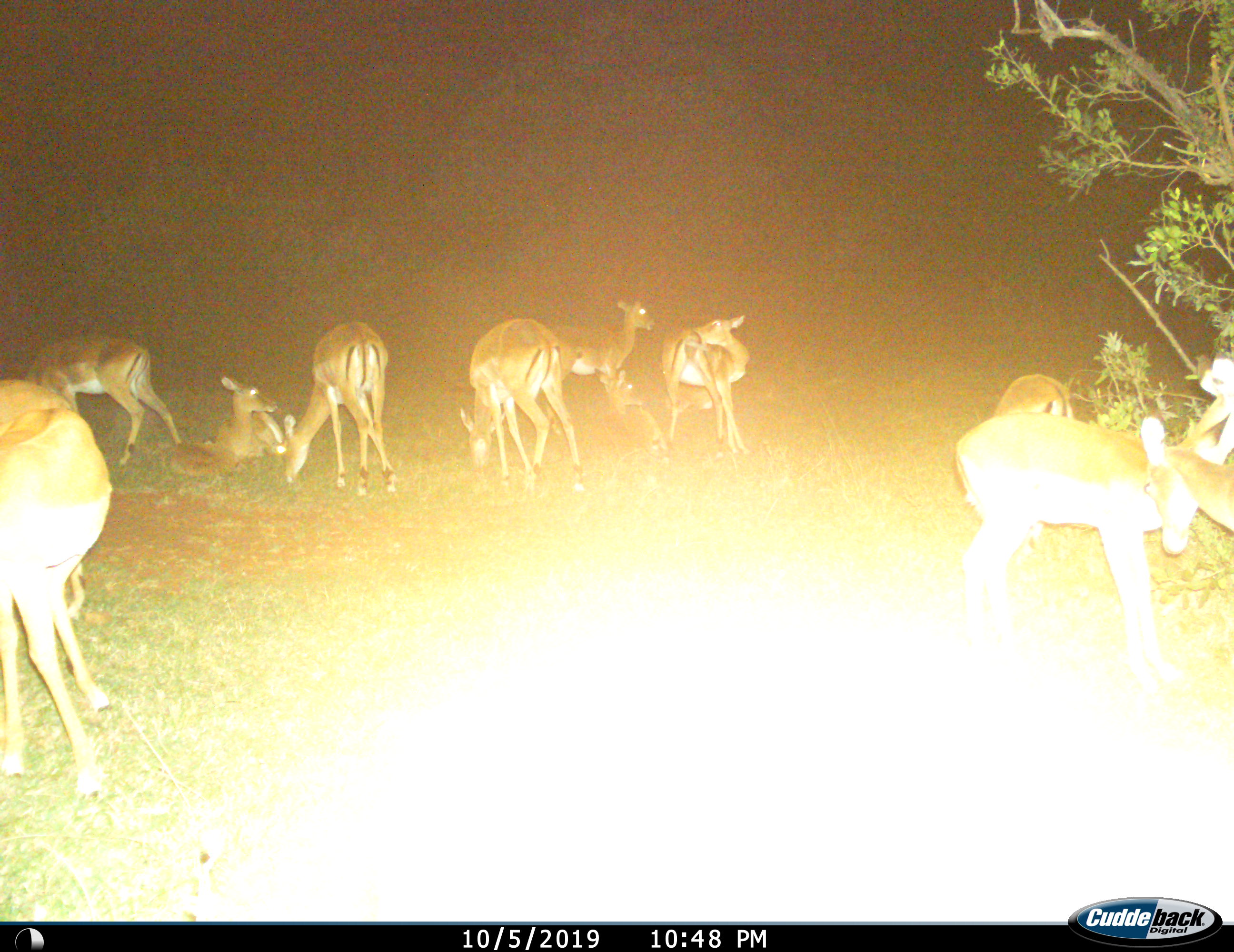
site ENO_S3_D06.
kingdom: Animalia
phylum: Chordata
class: Mammalia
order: Artiodactyla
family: Bovidae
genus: Aepyceros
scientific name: Aepyceros melampus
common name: impala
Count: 11-50.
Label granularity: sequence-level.